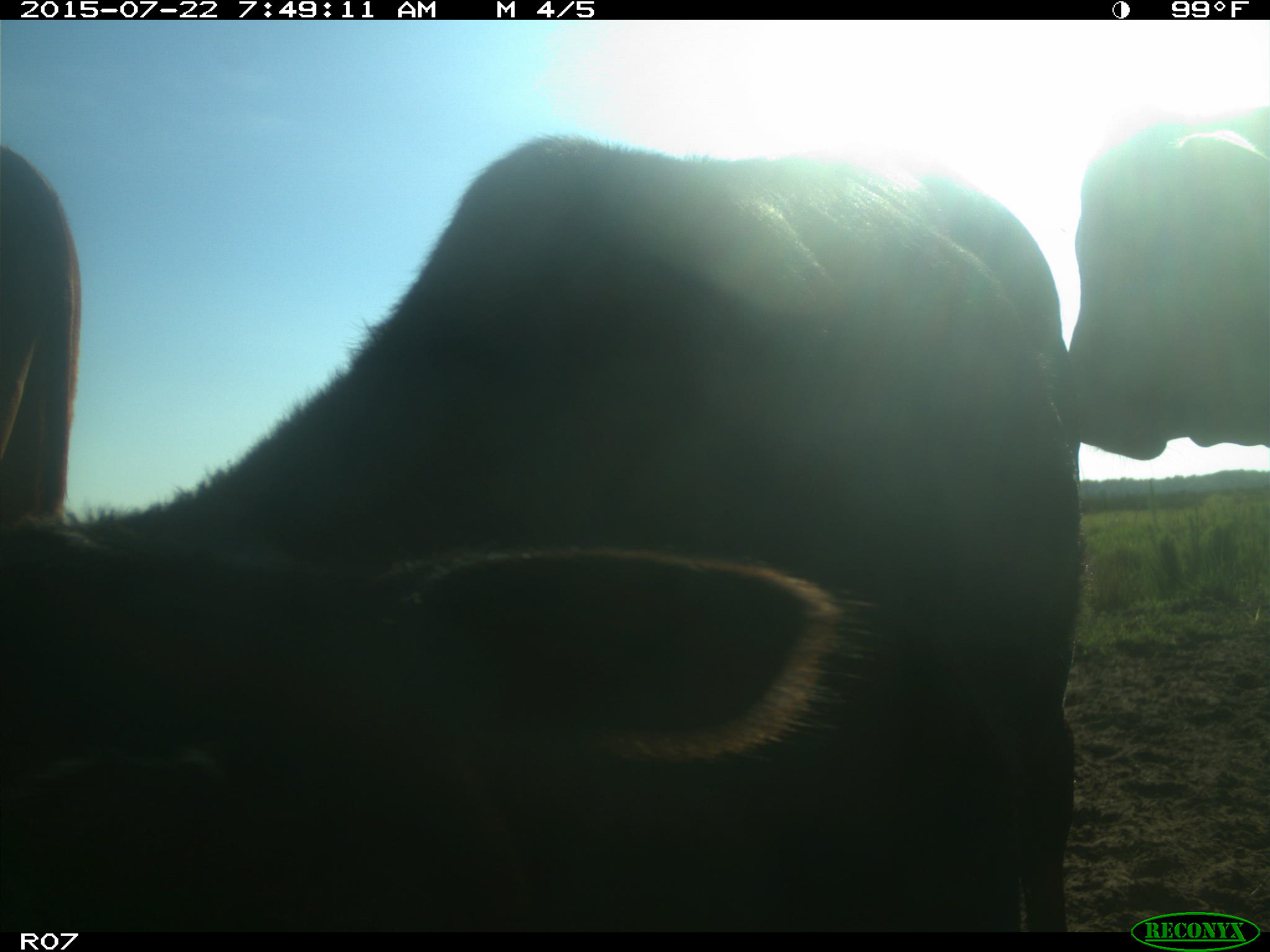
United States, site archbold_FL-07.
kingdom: Animalia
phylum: Chordata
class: Mammalia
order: Artiodactyla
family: Cervidae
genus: Odocoileus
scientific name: Odocoileus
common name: deer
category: unidentified deer